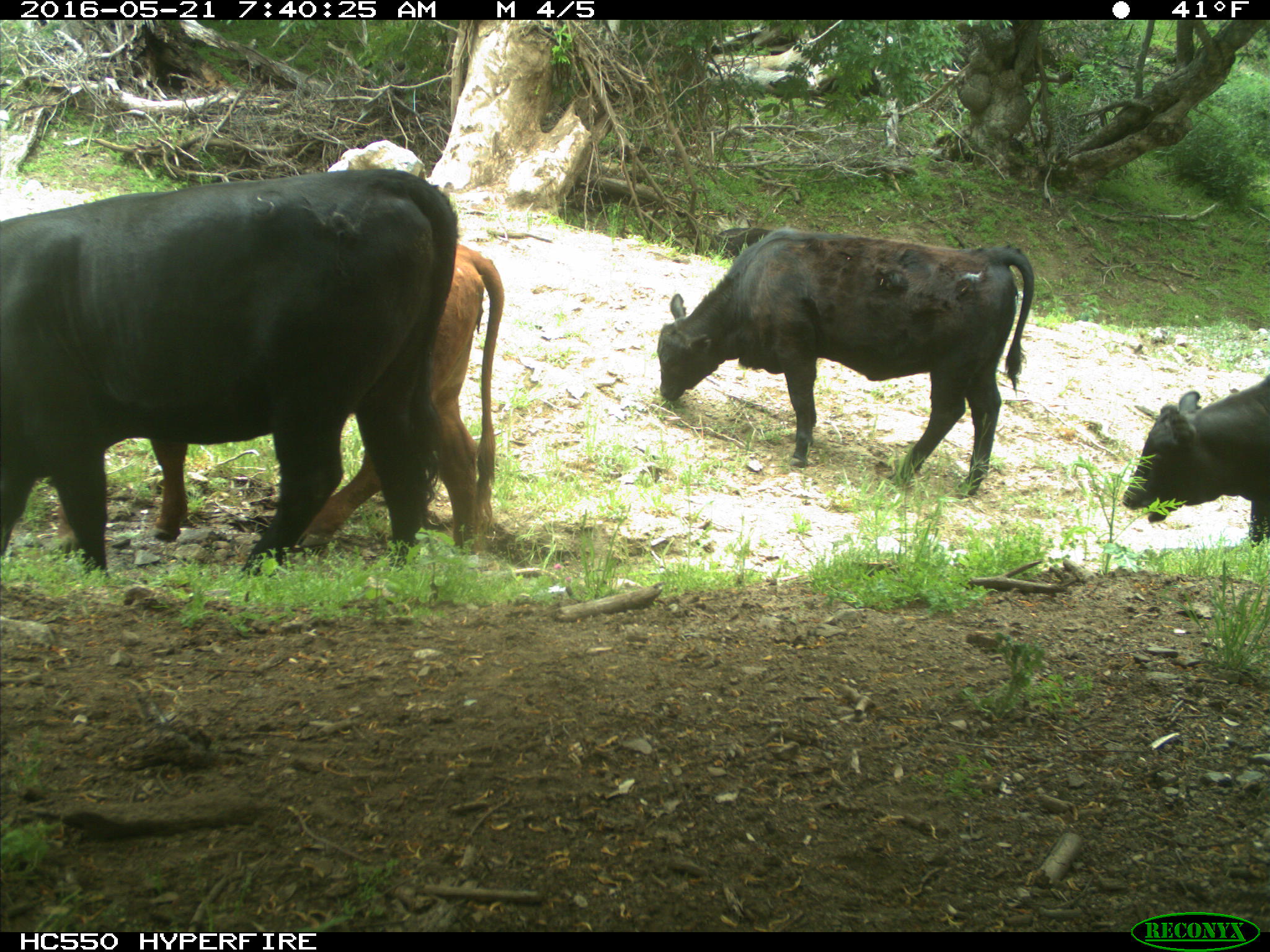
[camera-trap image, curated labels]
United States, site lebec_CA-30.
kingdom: Animalia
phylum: Chordata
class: Mammalia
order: Artiodactyla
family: Bovidae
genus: Bos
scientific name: Bos taurus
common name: domestic cow